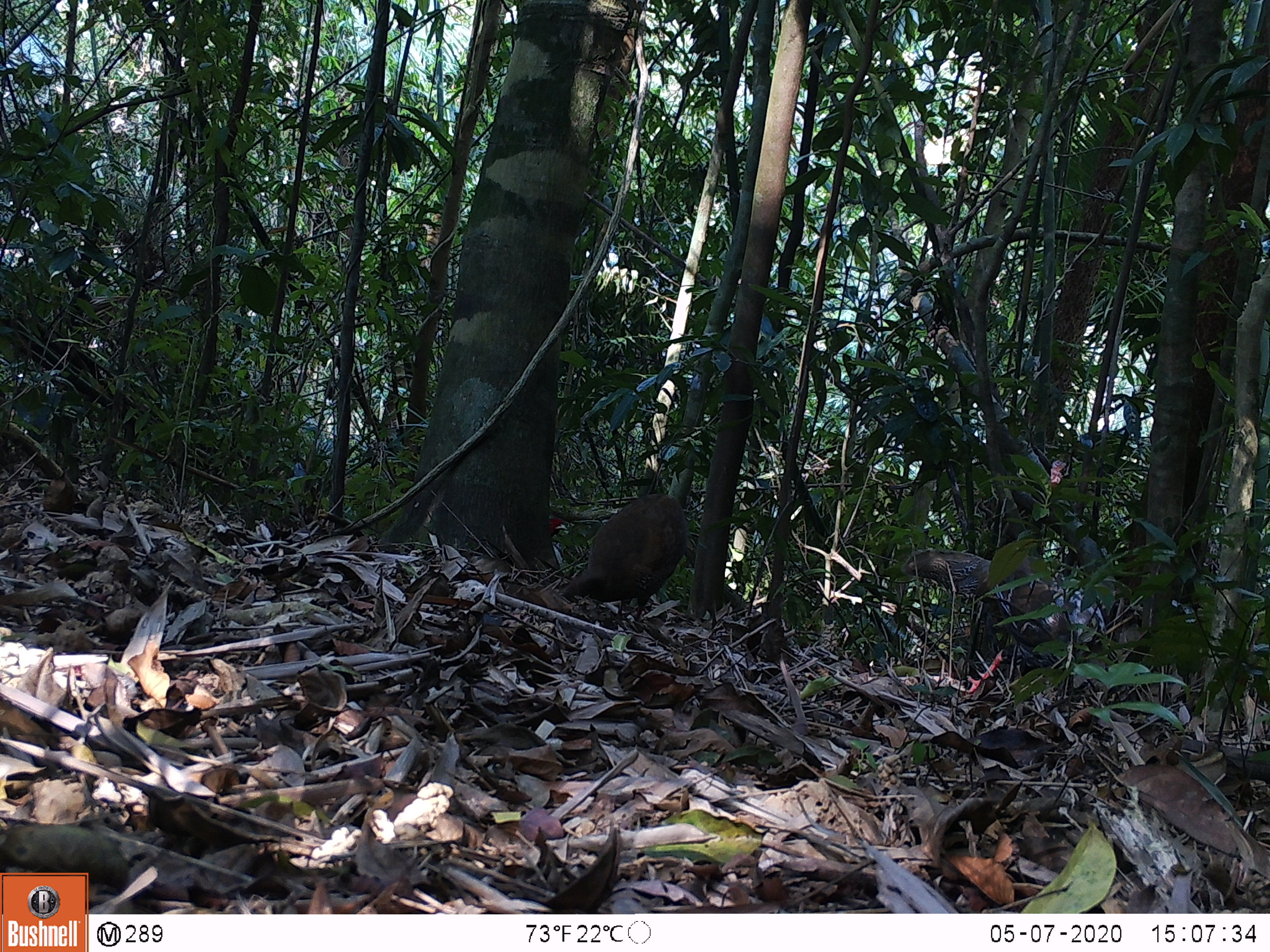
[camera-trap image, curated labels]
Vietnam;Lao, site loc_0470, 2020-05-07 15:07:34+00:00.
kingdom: Animalia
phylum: Chordata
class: Aves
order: Galliformes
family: Phasianidae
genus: Lophura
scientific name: Lophura nycthemera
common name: silver pheasant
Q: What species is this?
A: Silver pheasant (Lophura nycthemera).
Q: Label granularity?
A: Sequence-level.